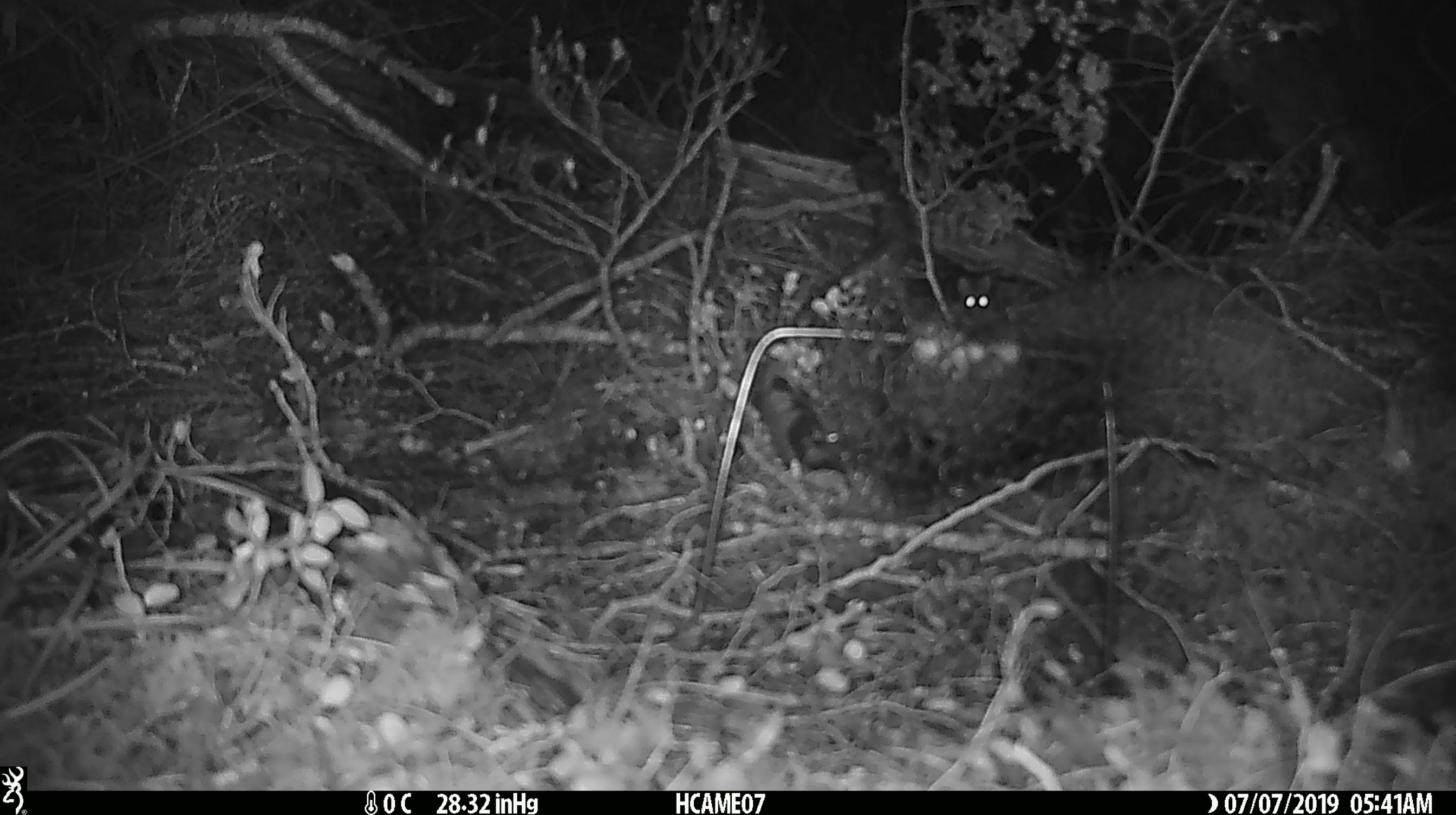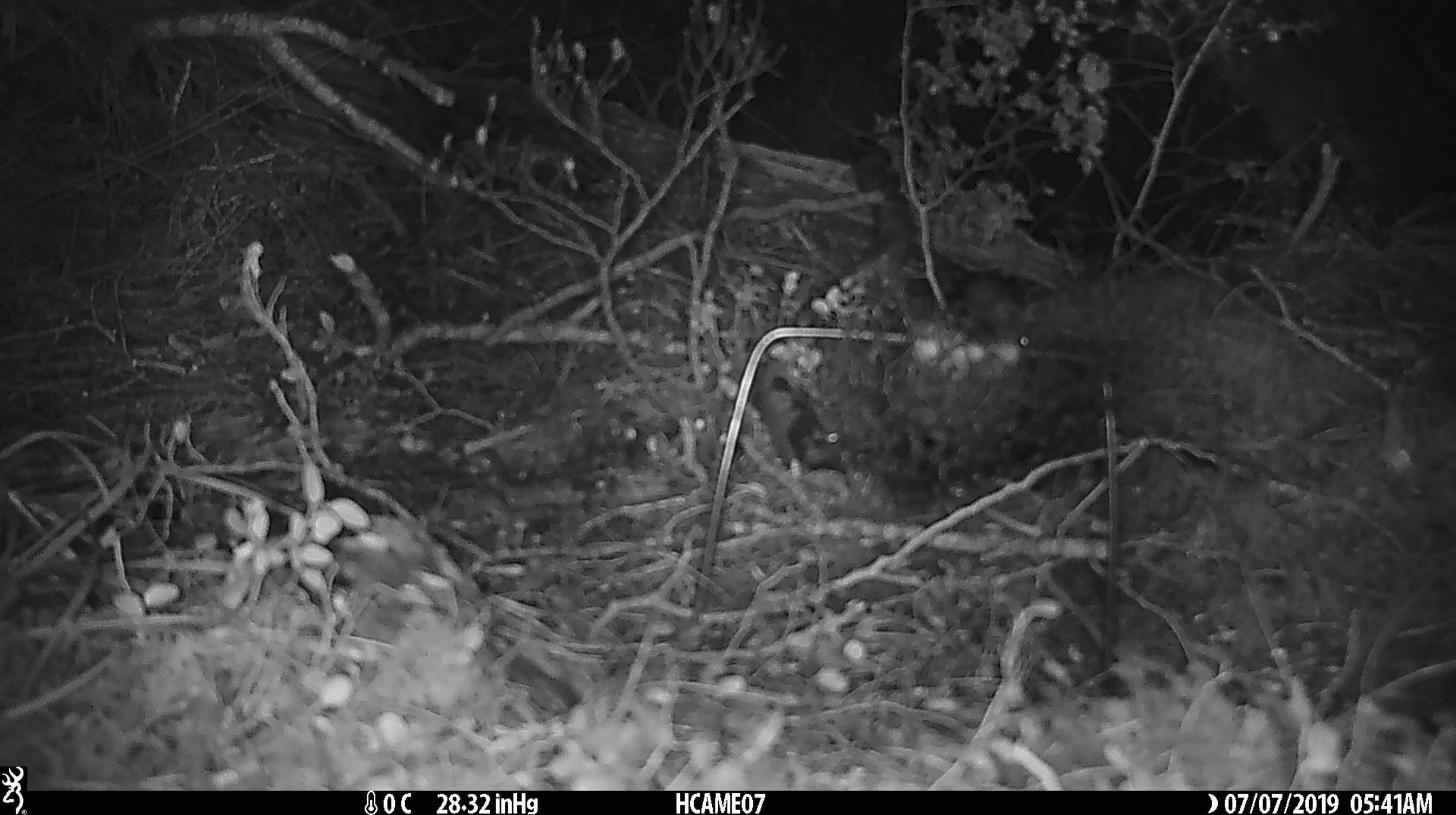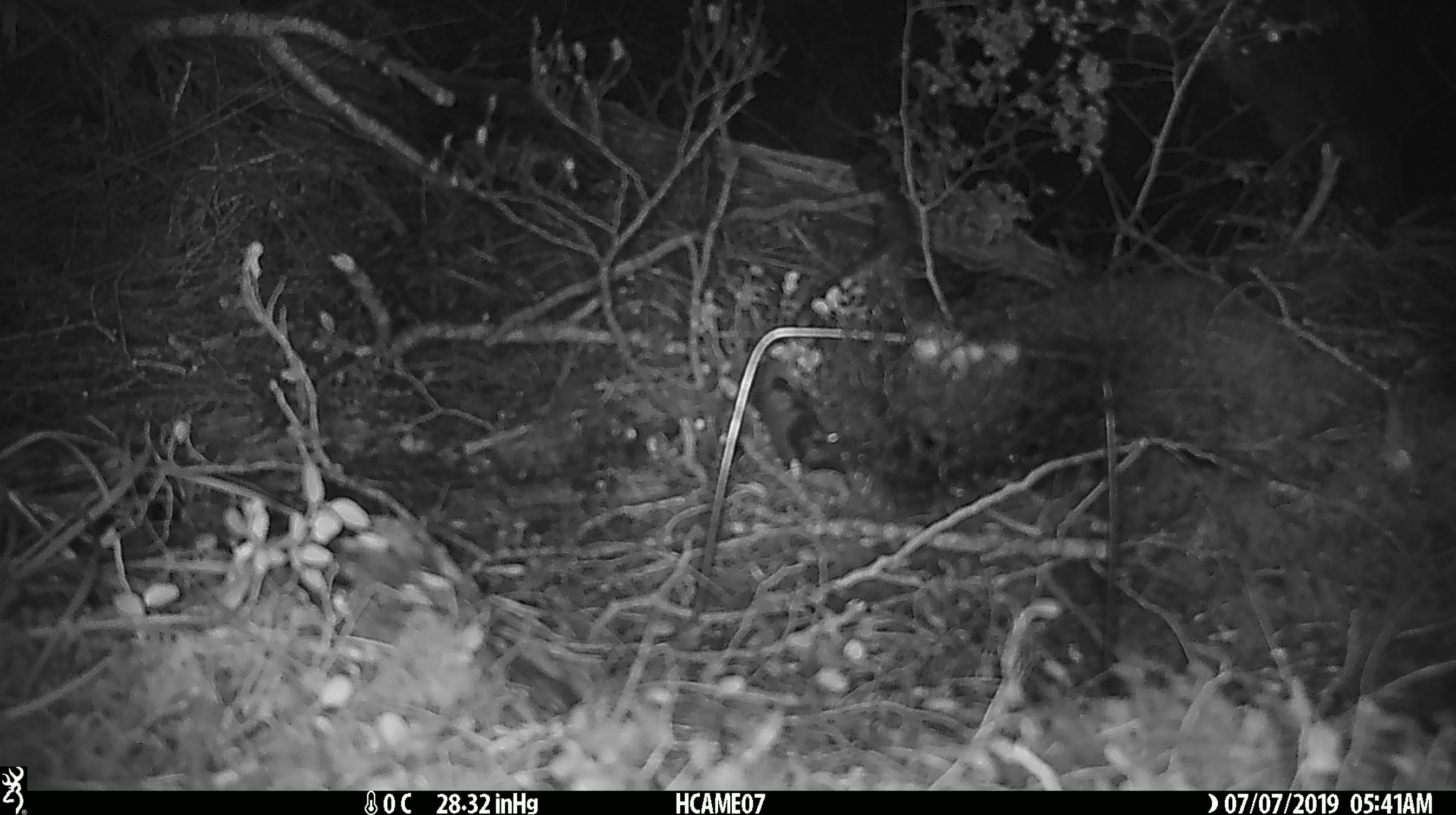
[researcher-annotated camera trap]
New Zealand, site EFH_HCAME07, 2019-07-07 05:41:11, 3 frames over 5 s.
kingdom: Animalia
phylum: Chordata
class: Mammalia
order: Rodentia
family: Muridae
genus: Mus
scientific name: Mus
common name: mouse